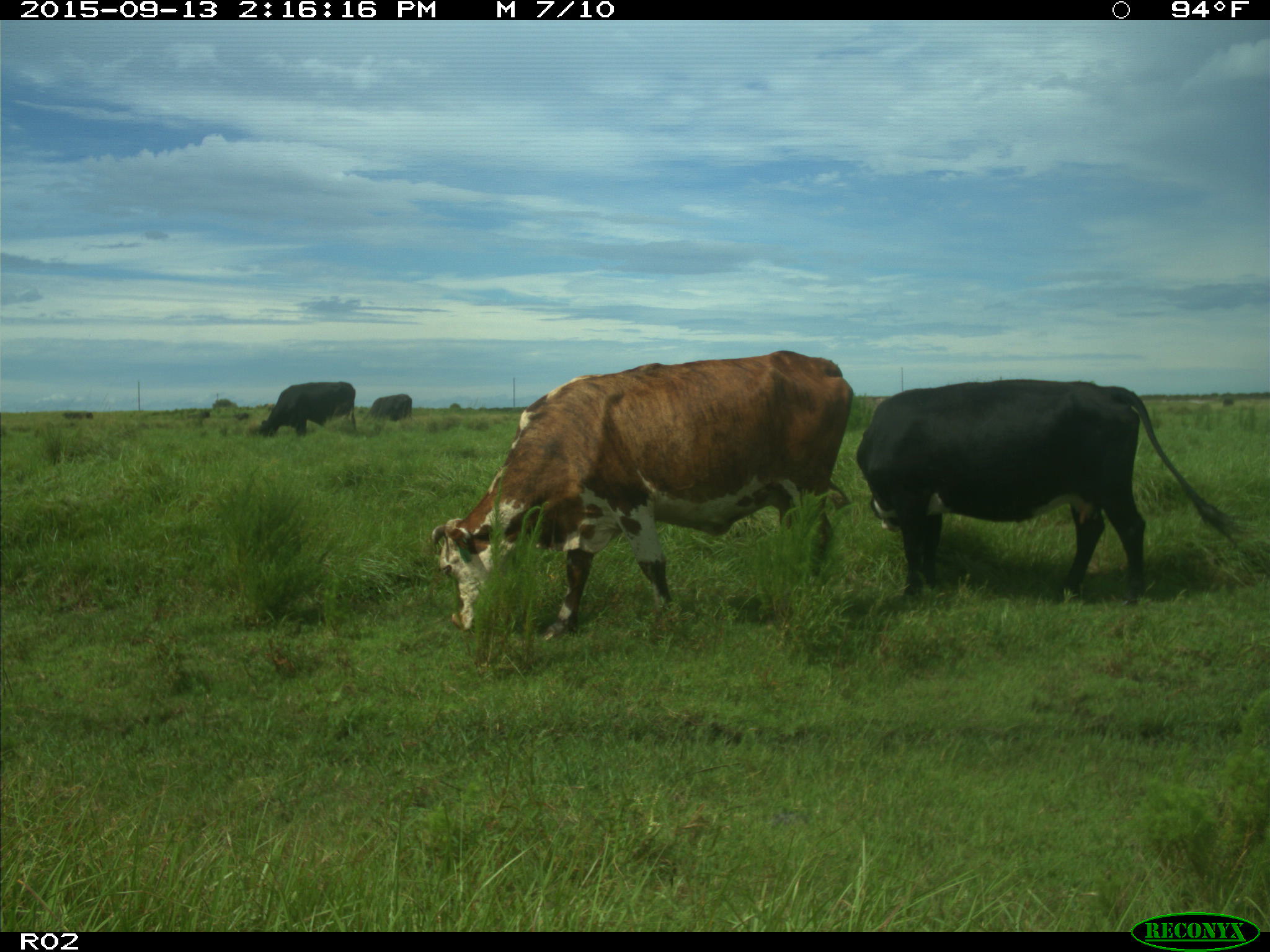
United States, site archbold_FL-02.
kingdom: Animalia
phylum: Chordata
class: Mammalia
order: Artiodactyla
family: Bovidae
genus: Bos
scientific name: Bos taurus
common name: domestic cow